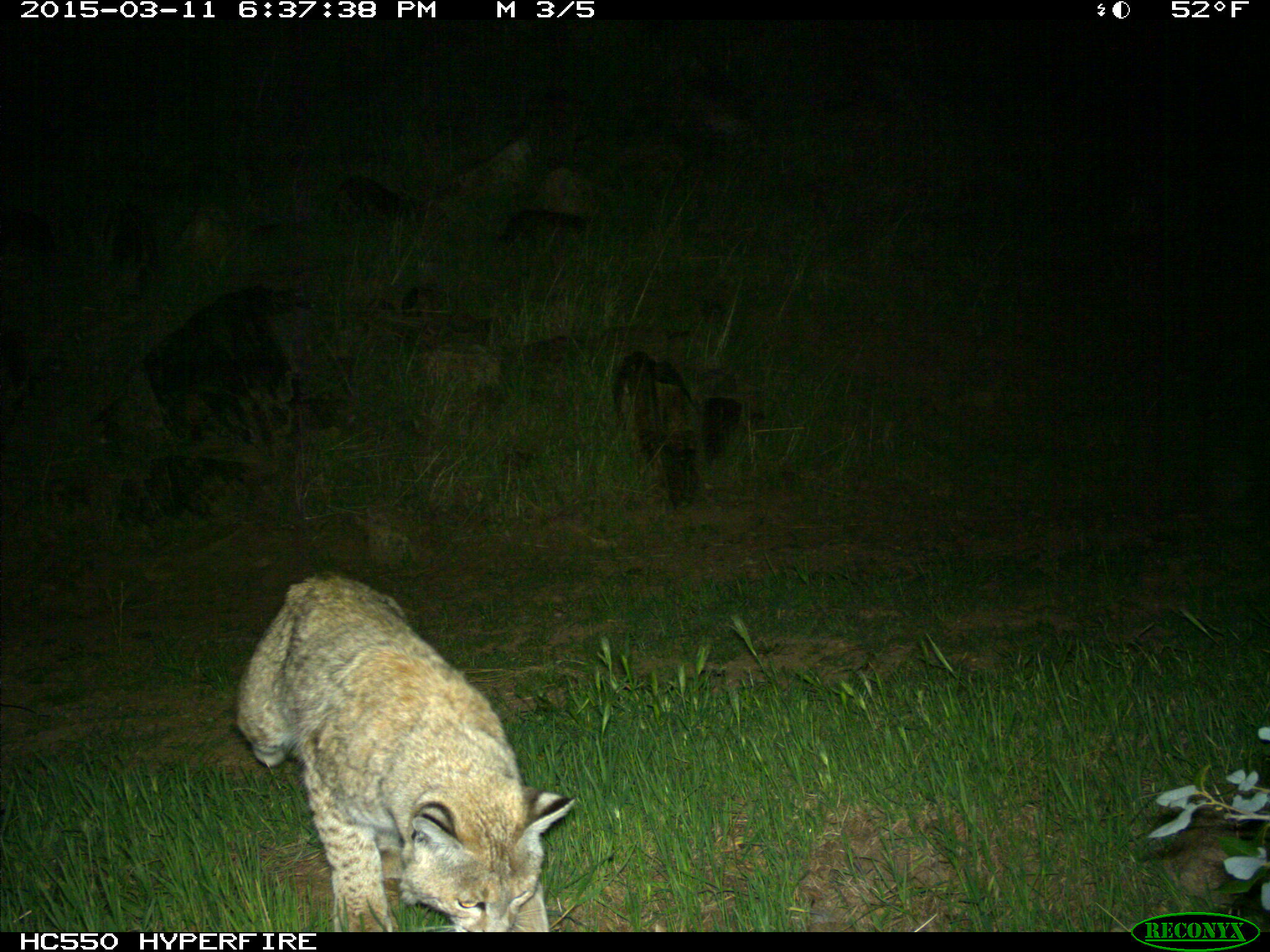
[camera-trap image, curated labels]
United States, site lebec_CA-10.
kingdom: Animalia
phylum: Chordata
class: Mammalia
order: Carnivora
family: Felidae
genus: Lynx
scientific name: Lynx rufus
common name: bobcat